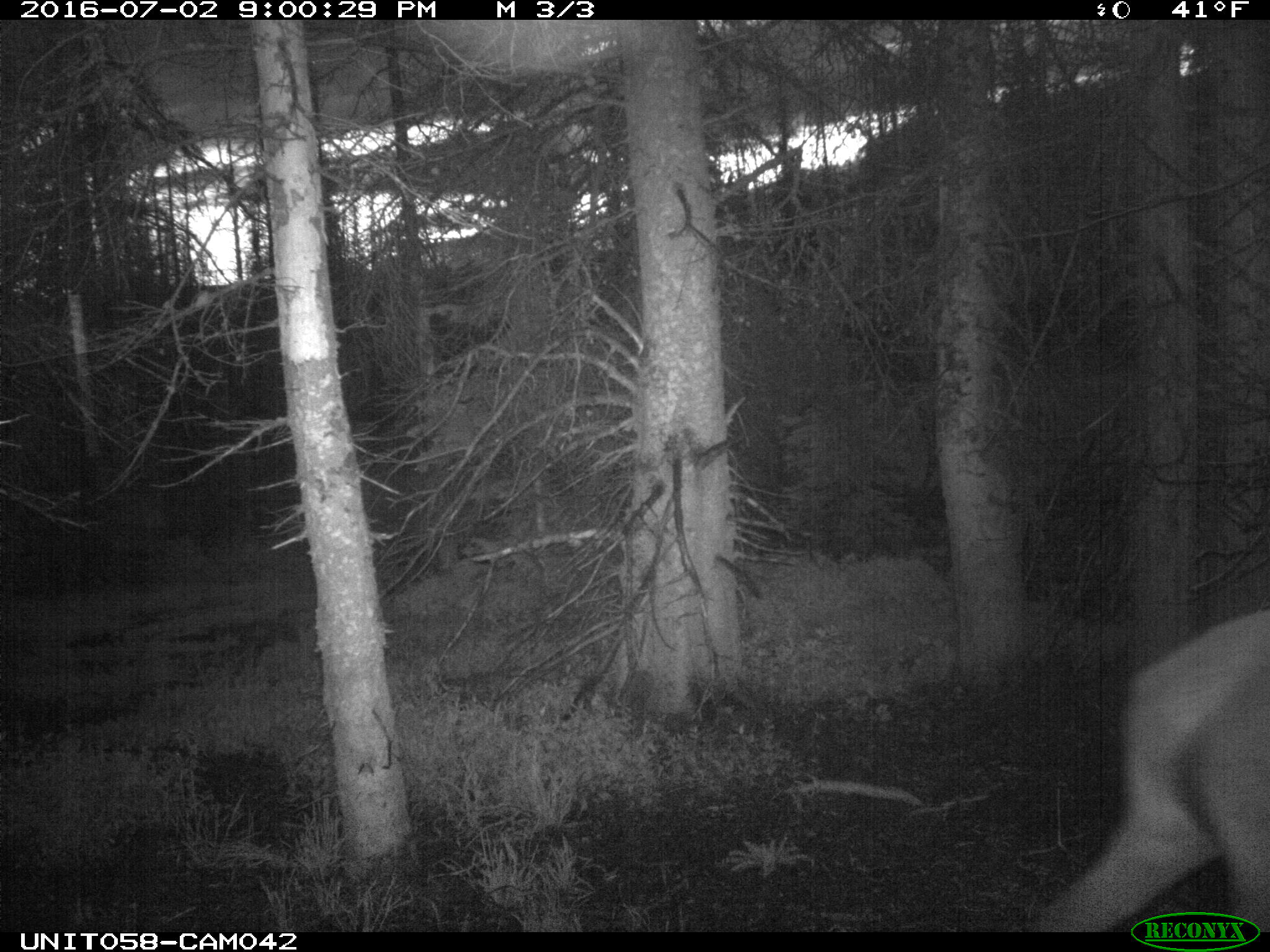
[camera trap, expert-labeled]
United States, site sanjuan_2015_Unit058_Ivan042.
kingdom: Animalia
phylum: Chordata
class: Mammalia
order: Artiodactyla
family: Cervidae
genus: Cervus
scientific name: Cervus elaphus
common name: red deer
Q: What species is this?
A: Cervus elaphus (red deer).